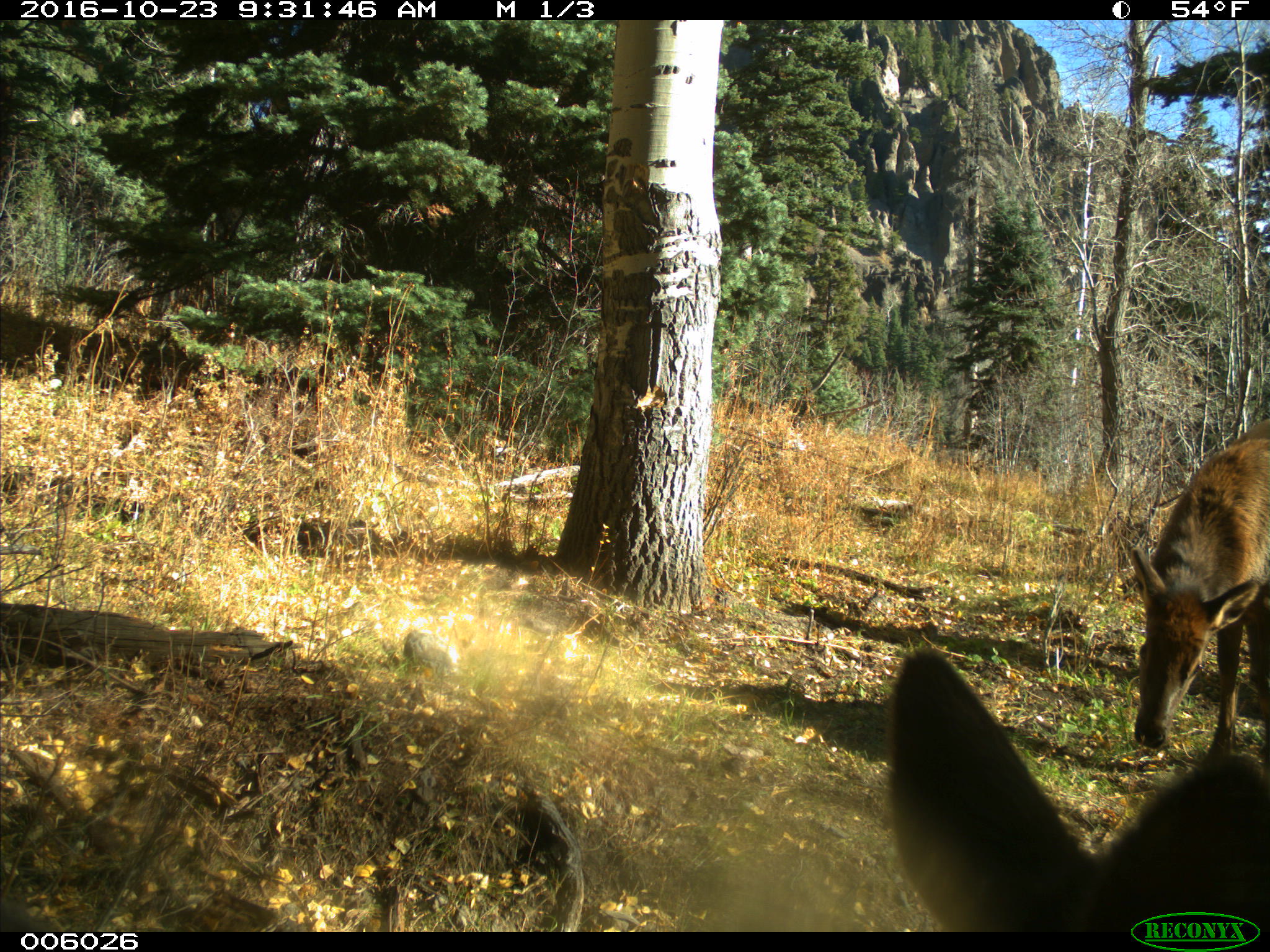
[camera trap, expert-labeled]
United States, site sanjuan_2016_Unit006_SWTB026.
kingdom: Animalia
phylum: Chordata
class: Mammalia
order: Artiodactyla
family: Cervidae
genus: Cervus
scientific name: Cervus elaphus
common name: red deer